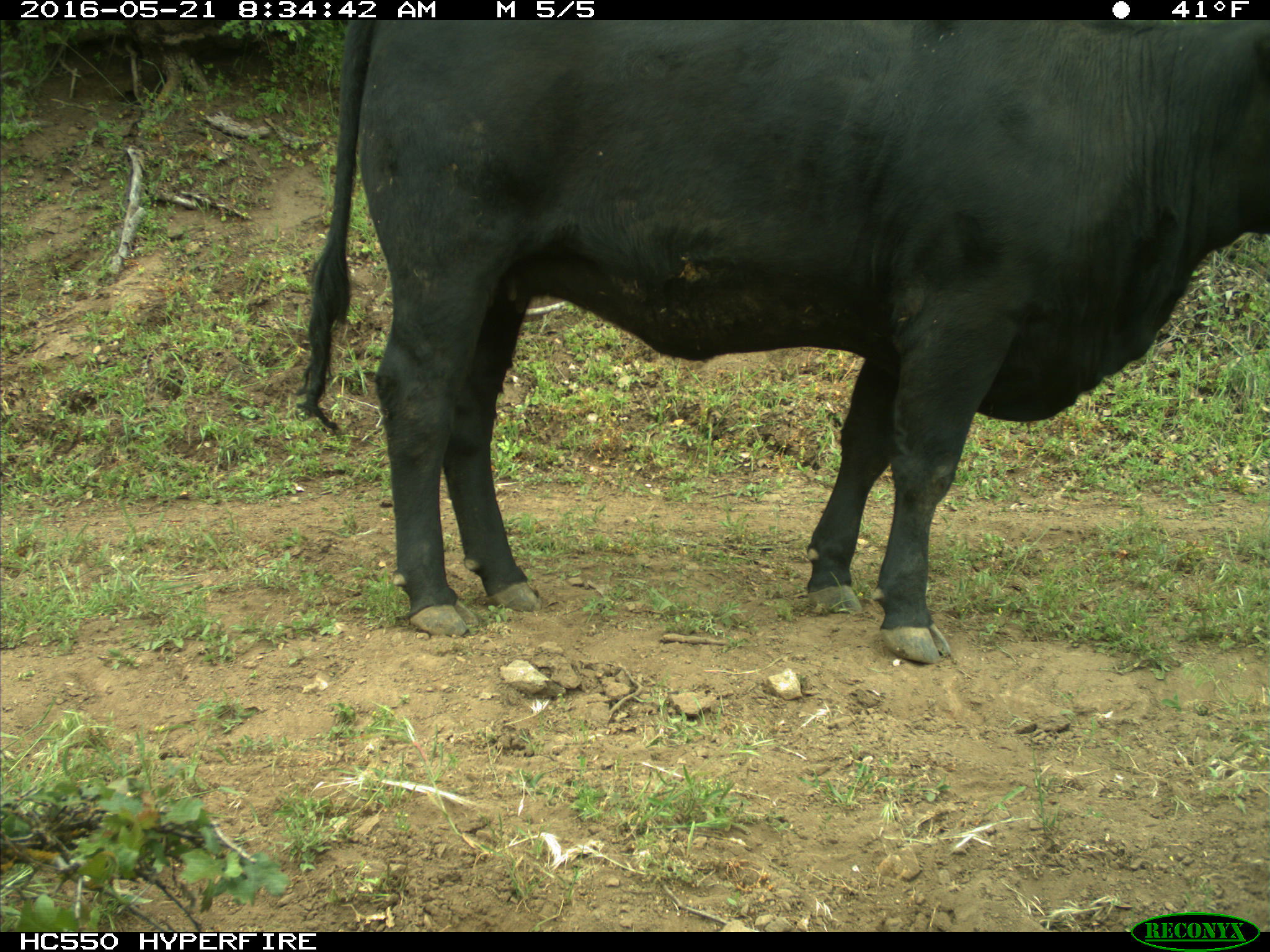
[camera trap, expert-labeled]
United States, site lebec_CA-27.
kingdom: Animalia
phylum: Chordata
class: Mammalia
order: Artiodactyla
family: Bovidae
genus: Bos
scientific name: Bos taurus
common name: domestic cow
Bos taurus (domestic cow).